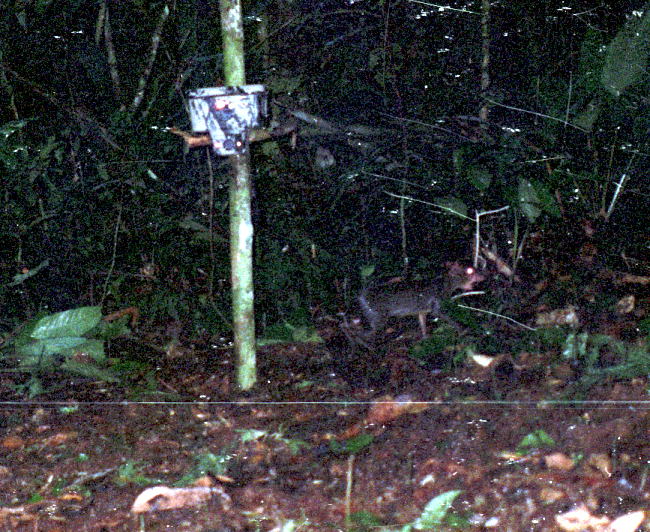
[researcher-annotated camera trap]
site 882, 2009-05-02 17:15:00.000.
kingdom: Animalia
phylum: Chordata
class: Mammalia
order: Rodentia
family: Dasyproctidae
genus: Myoprocta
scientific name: Myoprocta pratti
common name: green acouchi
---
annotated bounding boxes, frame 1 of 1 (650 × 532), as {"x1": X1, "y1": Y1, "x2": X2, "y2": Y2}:
myoprocta pratti: {"x1": 358, "y1": 261, "x2": 486, "y2": 345}